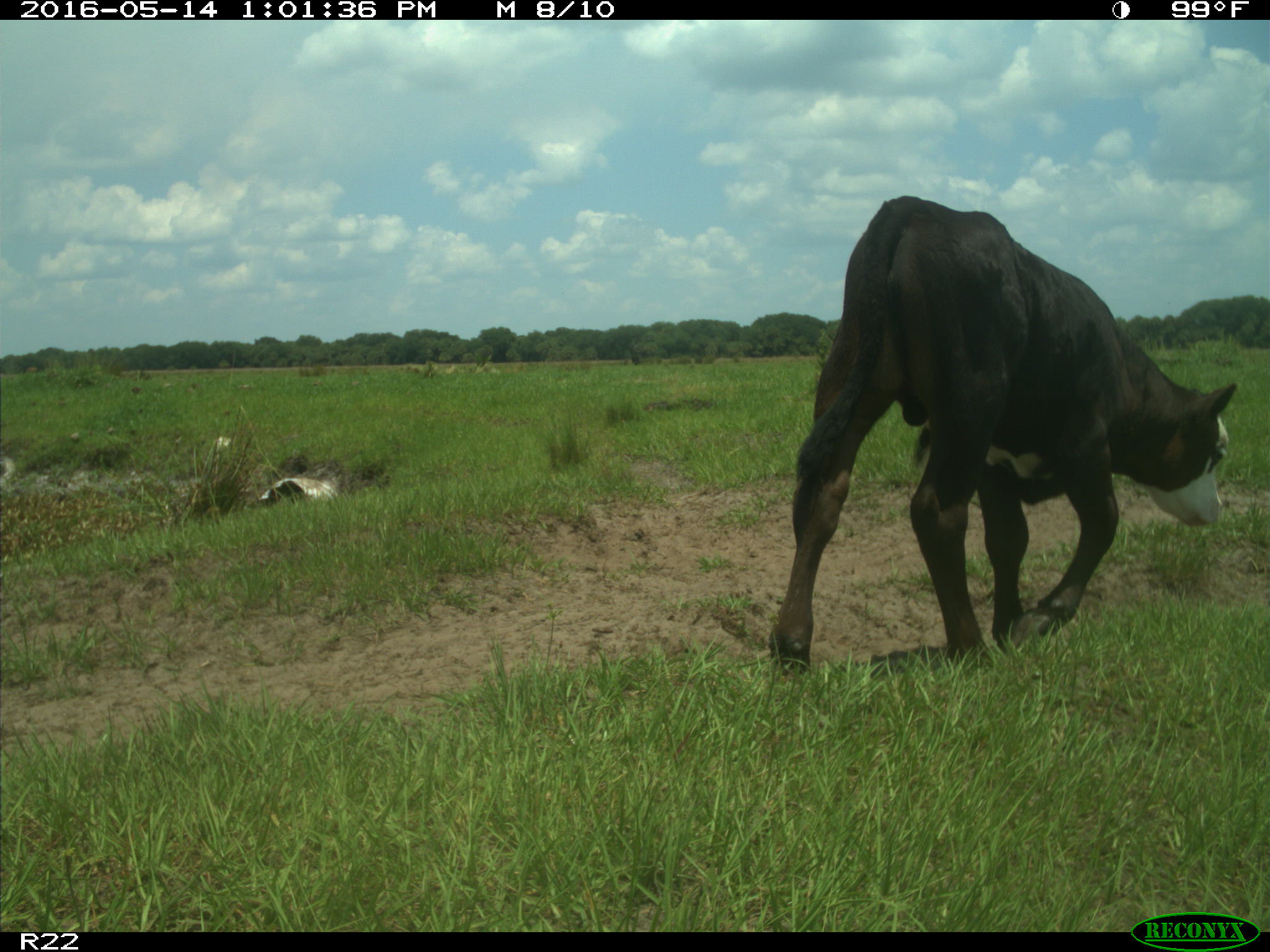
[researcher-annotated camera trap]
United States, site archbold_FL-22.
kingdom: Animalia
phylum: Chordata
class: Mammalia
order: Artiodactyla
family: Bovidae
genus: Bos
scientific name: Bos taurus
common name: domestic cow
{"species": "Bos taurus (domestic cow)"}